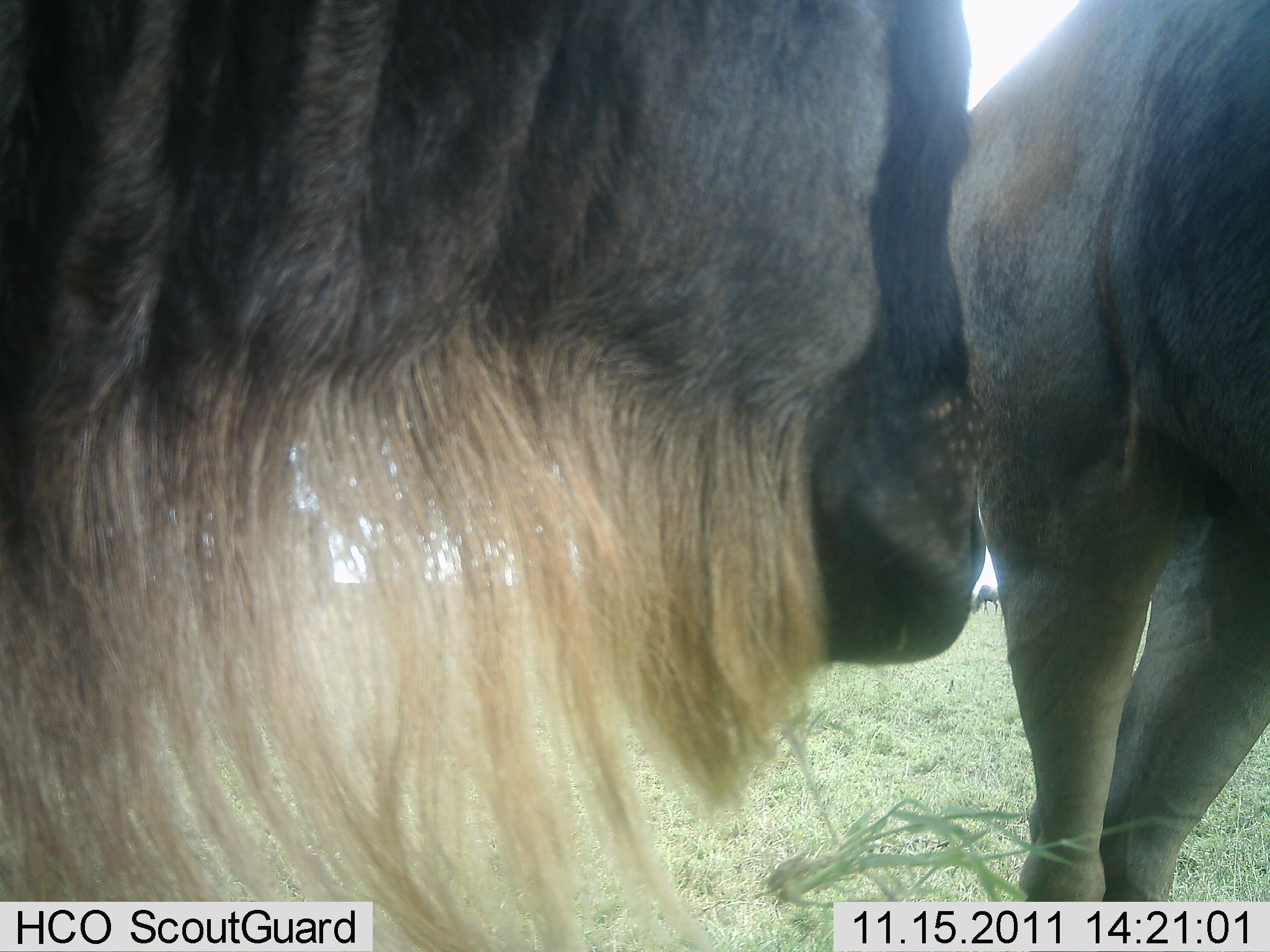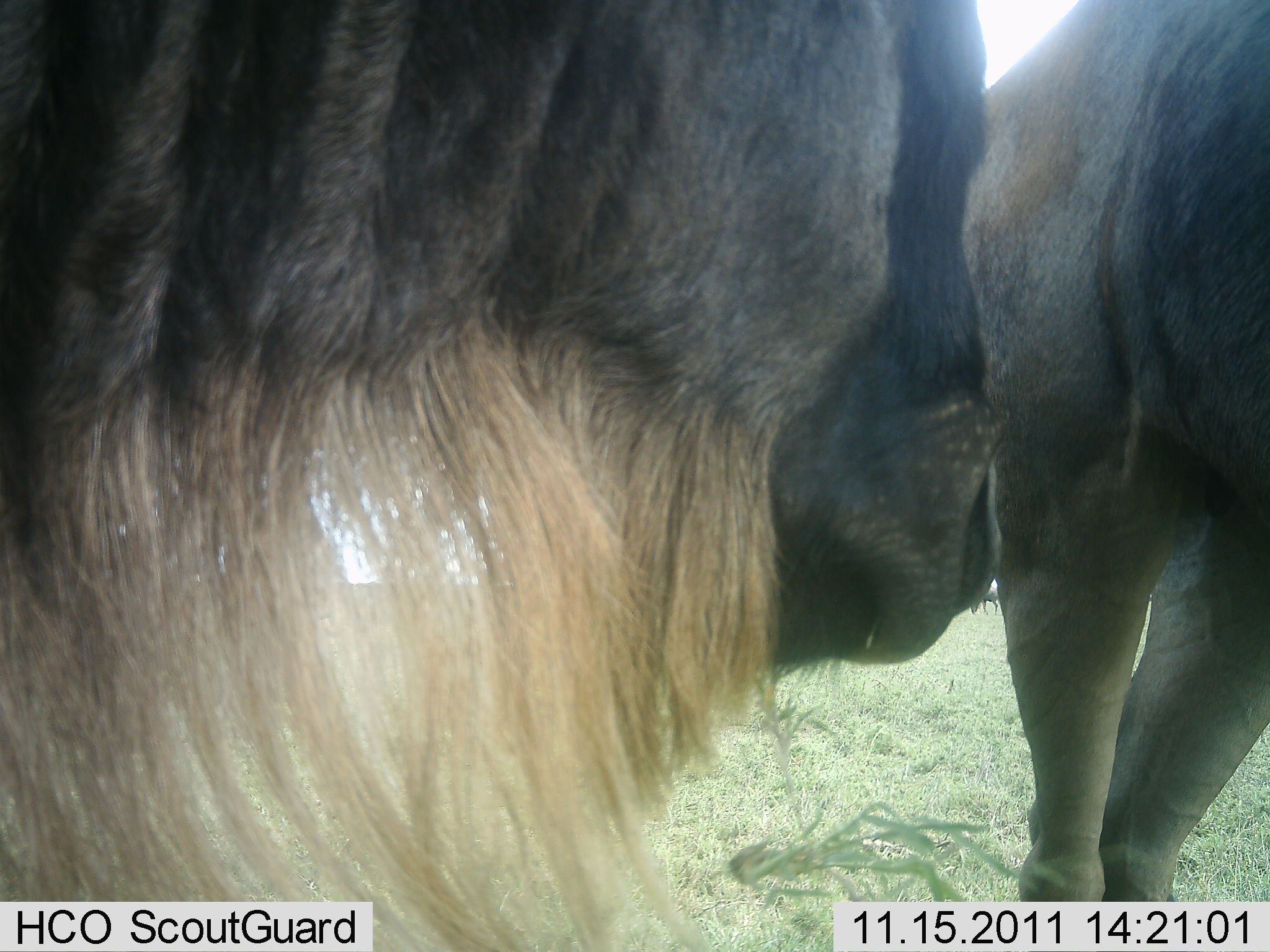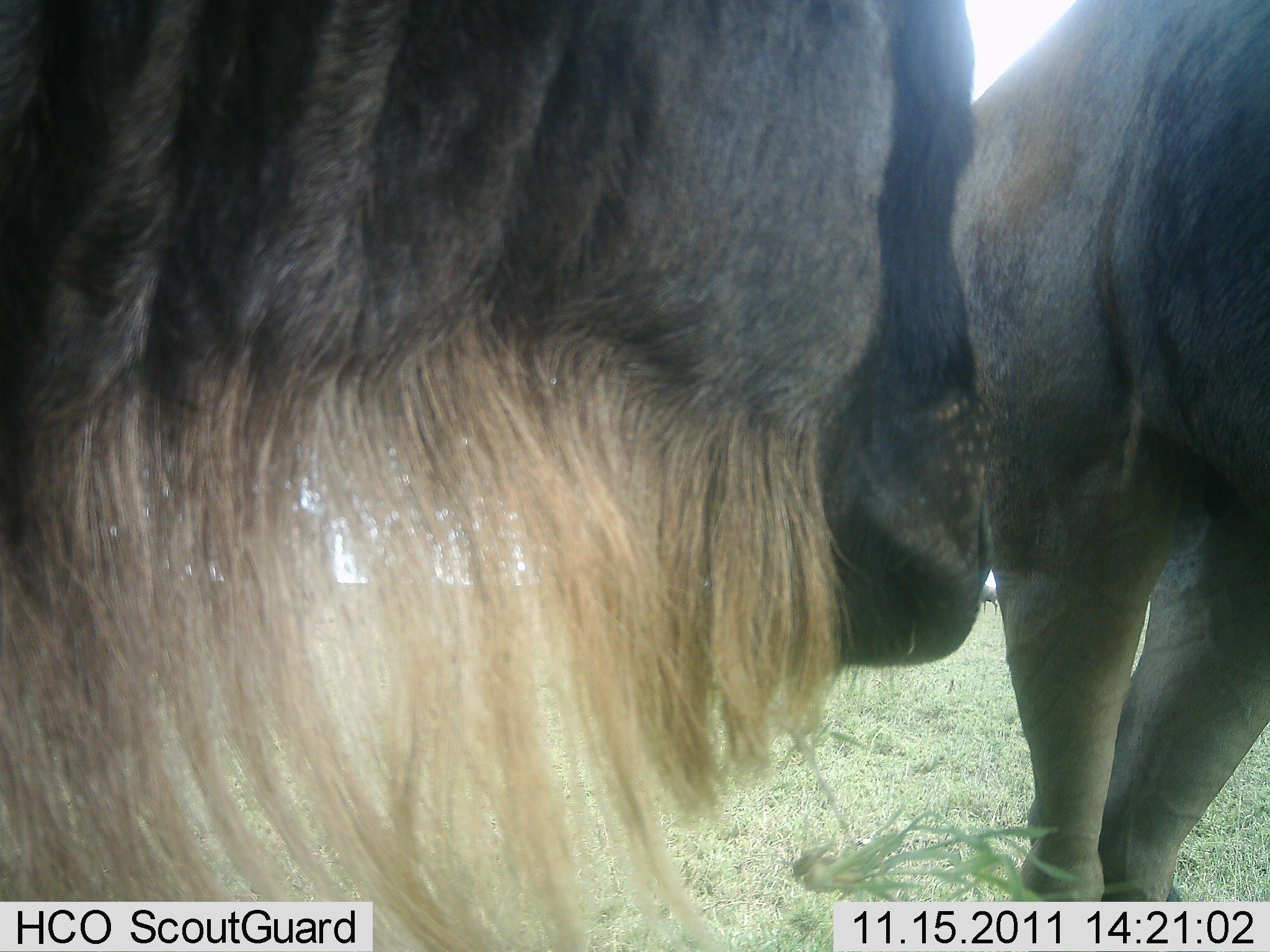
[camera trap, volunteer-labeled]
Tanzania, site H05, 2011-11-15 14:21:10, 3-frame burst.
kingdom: Animalia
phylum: Chordata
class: Mammalia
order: Artiodactyla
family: Bovidae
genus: Connochaetes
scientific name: Connochaetes taurinus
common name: blue wildebeest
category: wildebeest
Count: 2.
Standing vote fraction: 69%.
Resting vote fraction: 8%.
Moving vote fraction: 8%.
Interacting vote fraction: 15%.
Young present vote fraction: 0%.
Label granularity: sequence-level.